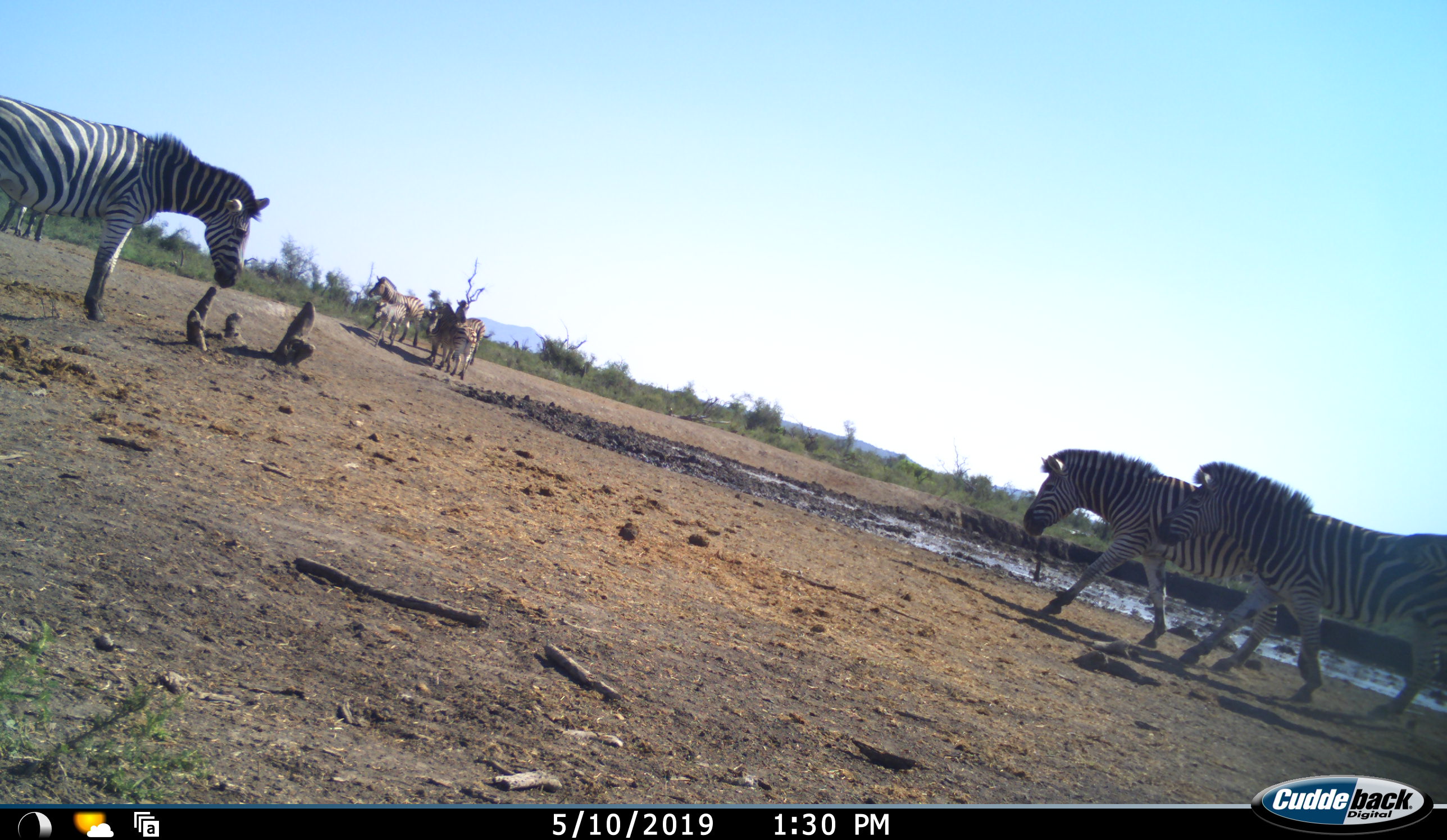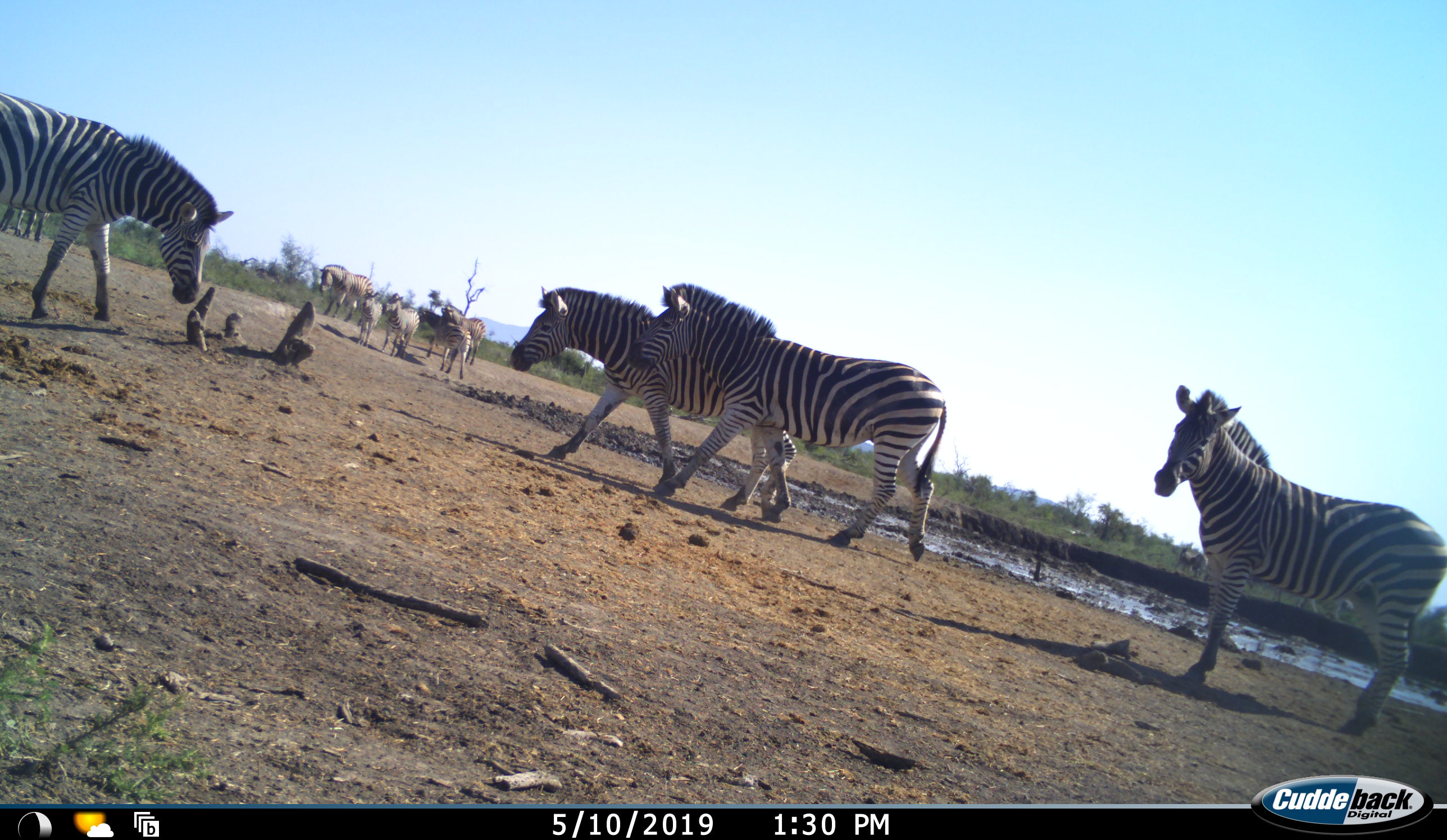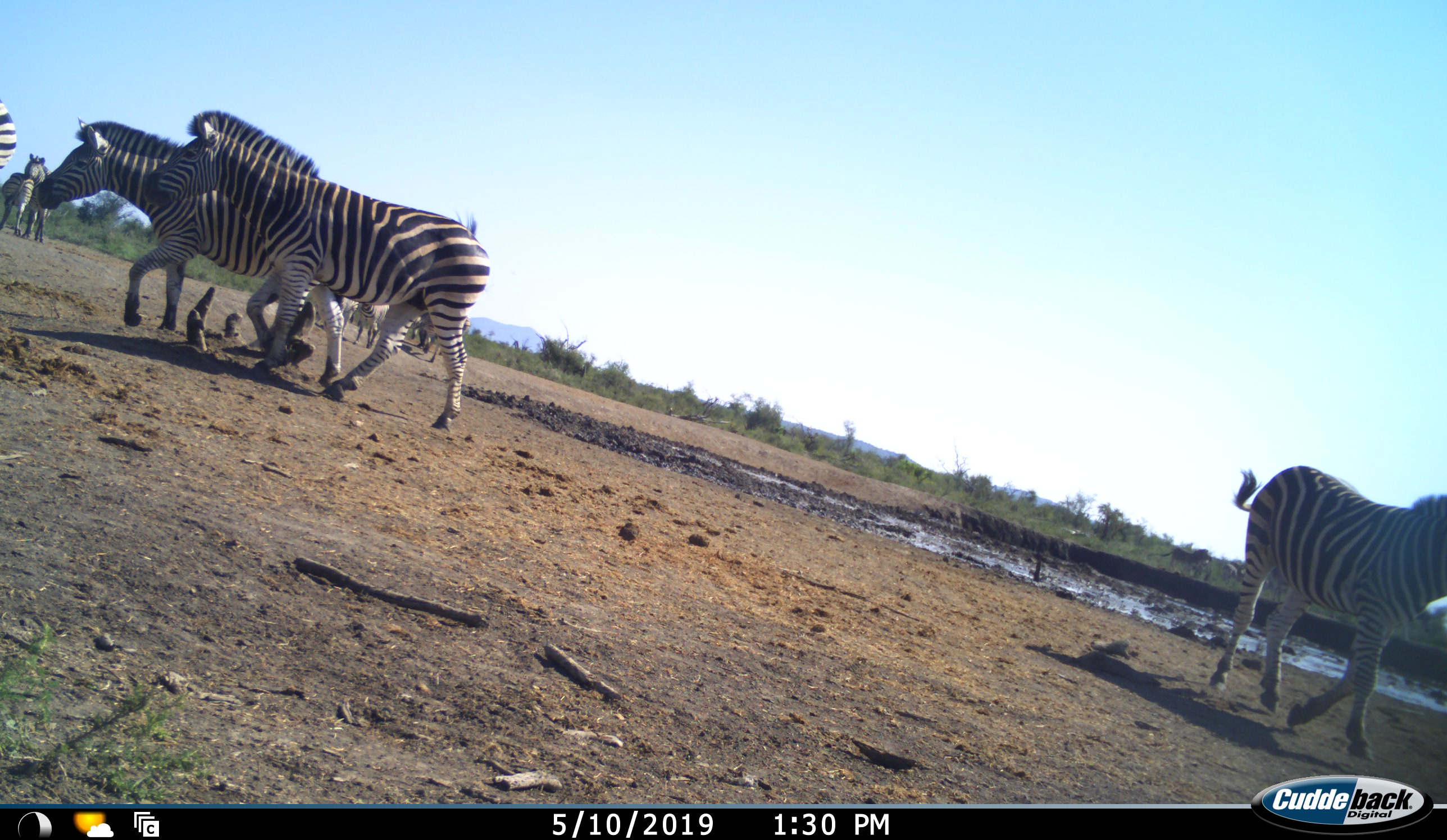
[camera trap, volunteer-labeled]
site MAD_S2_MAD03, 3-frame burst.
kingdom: Animalia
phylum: Chordata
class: Mammalia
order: Perissodactyla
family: Equidae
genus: Equus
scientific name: Equus quagga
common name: plains zebra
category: zebraplains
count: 9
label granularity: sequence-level